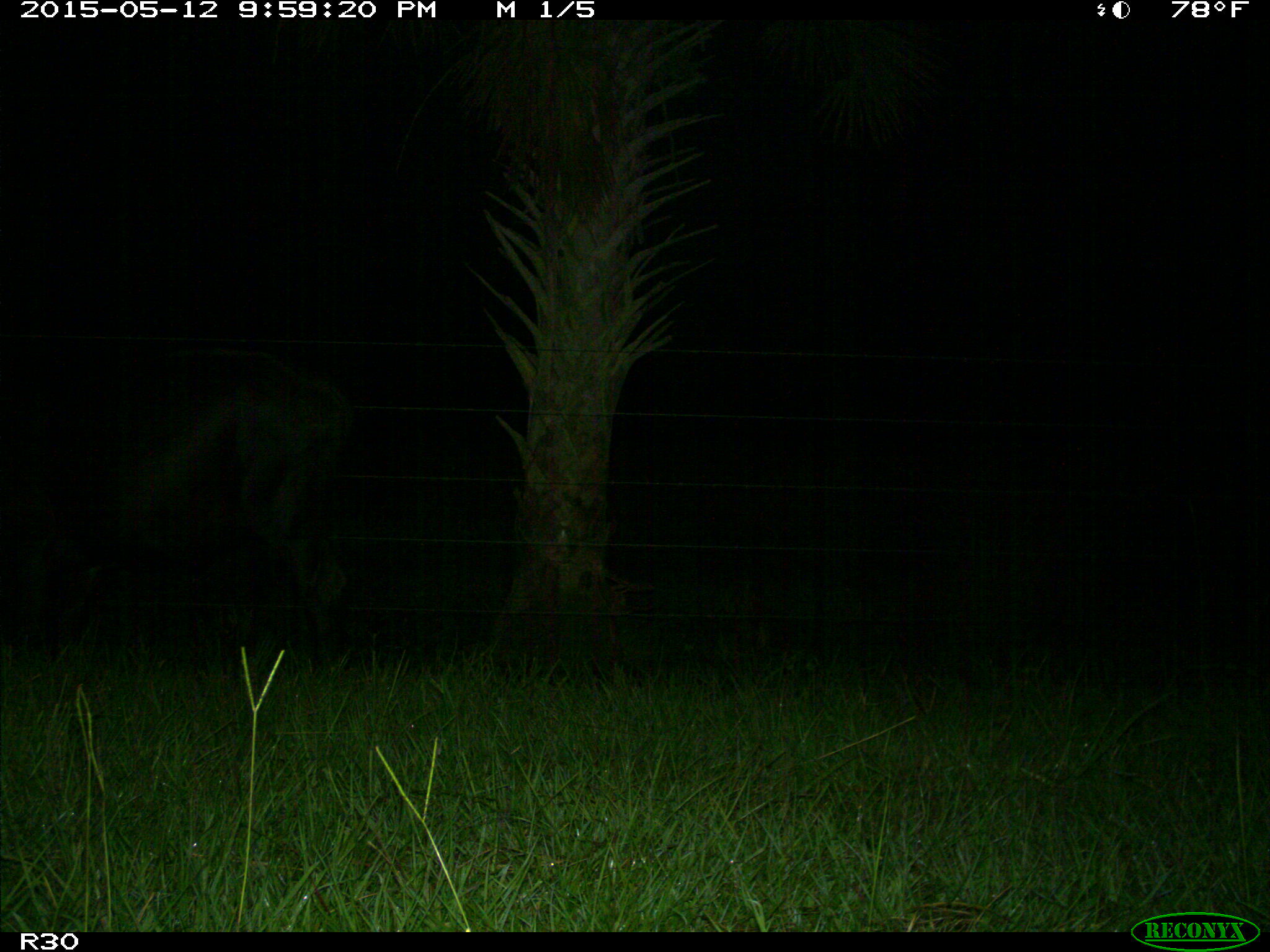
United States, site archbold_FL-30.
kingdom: Animalia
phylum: Chordata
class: Mammalia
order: Artiodactyla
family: Bovidae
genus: Bos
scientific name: Bos taurus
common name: domestic cow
Bos taurus (domestic cow).